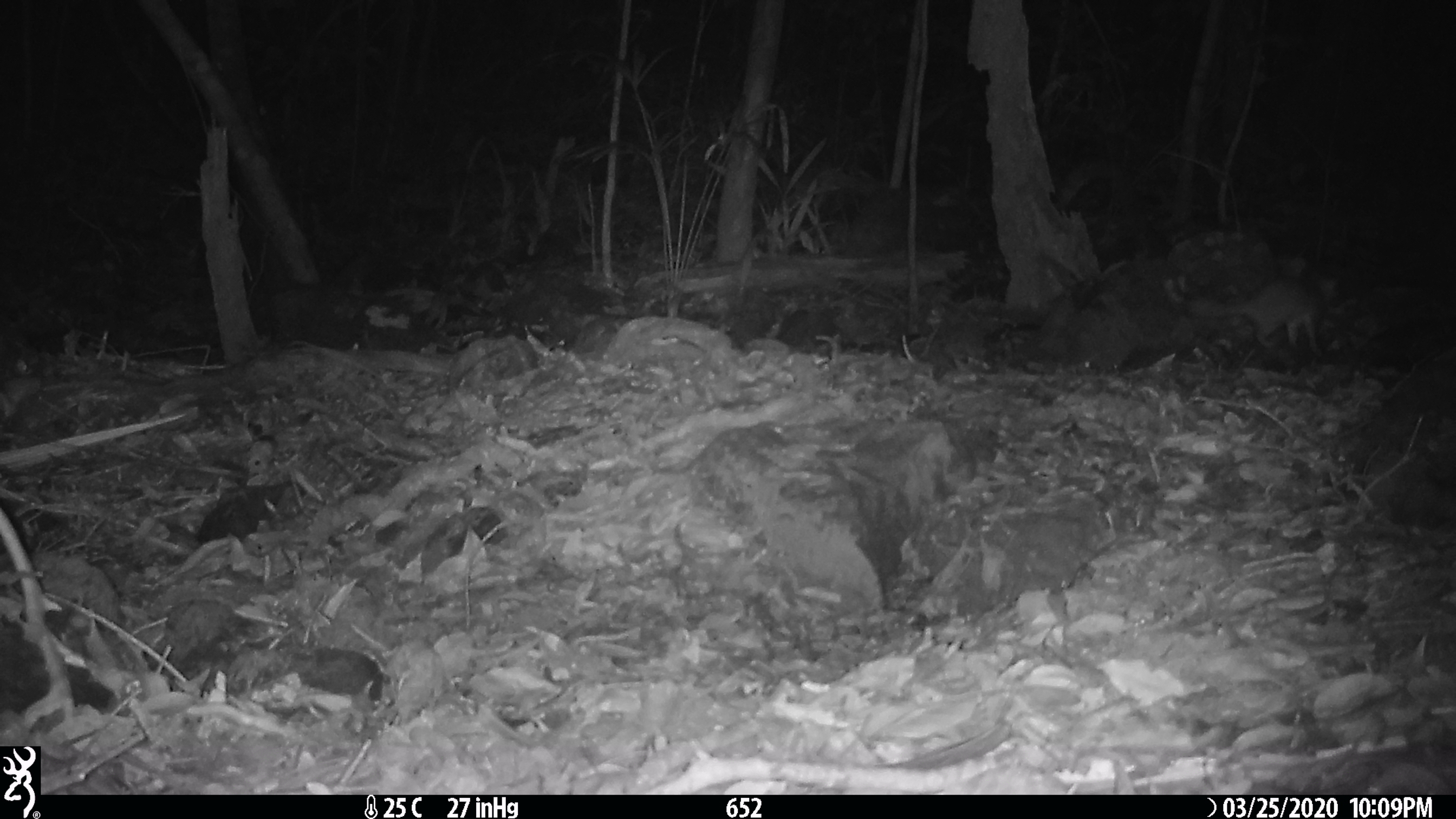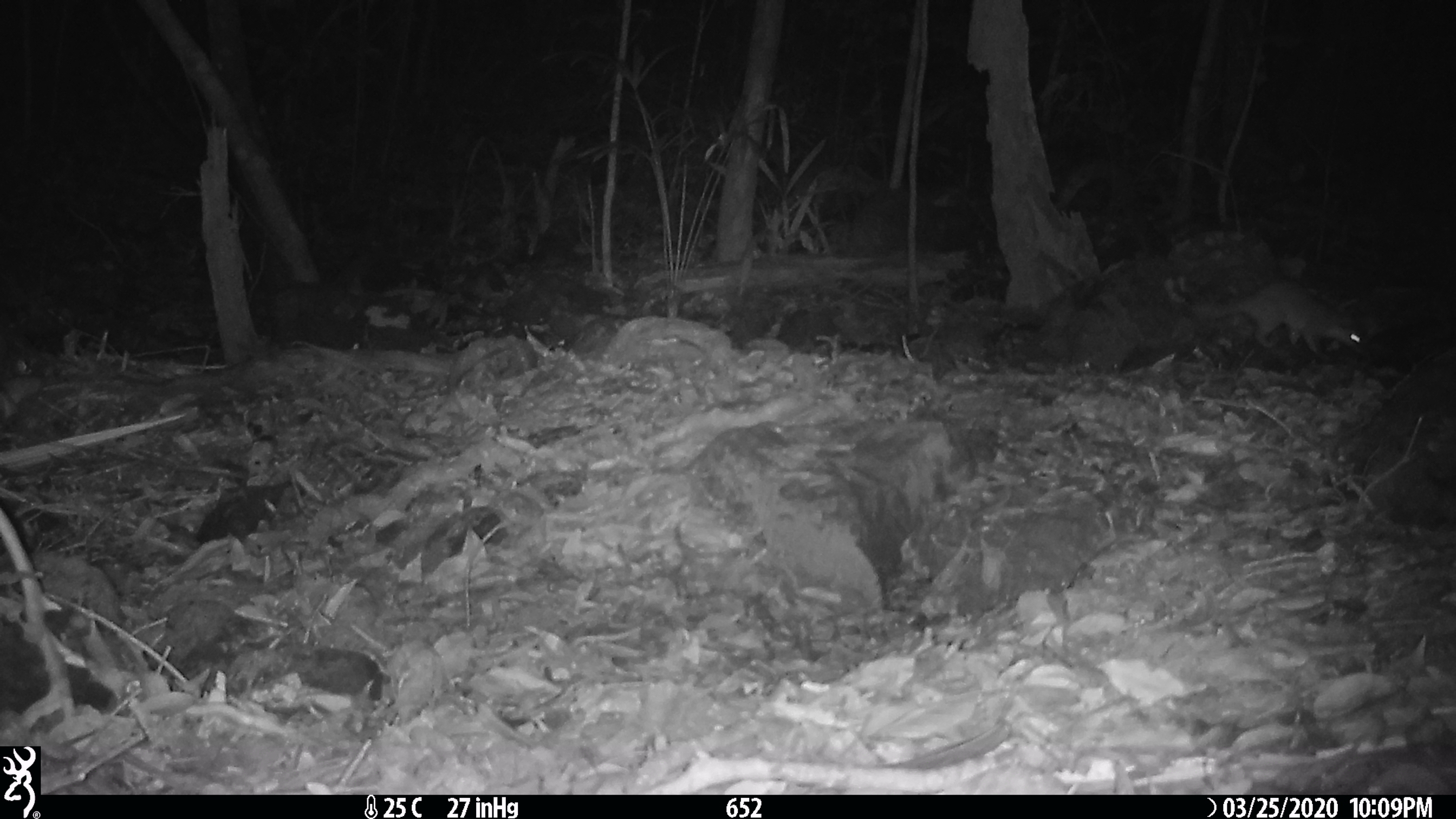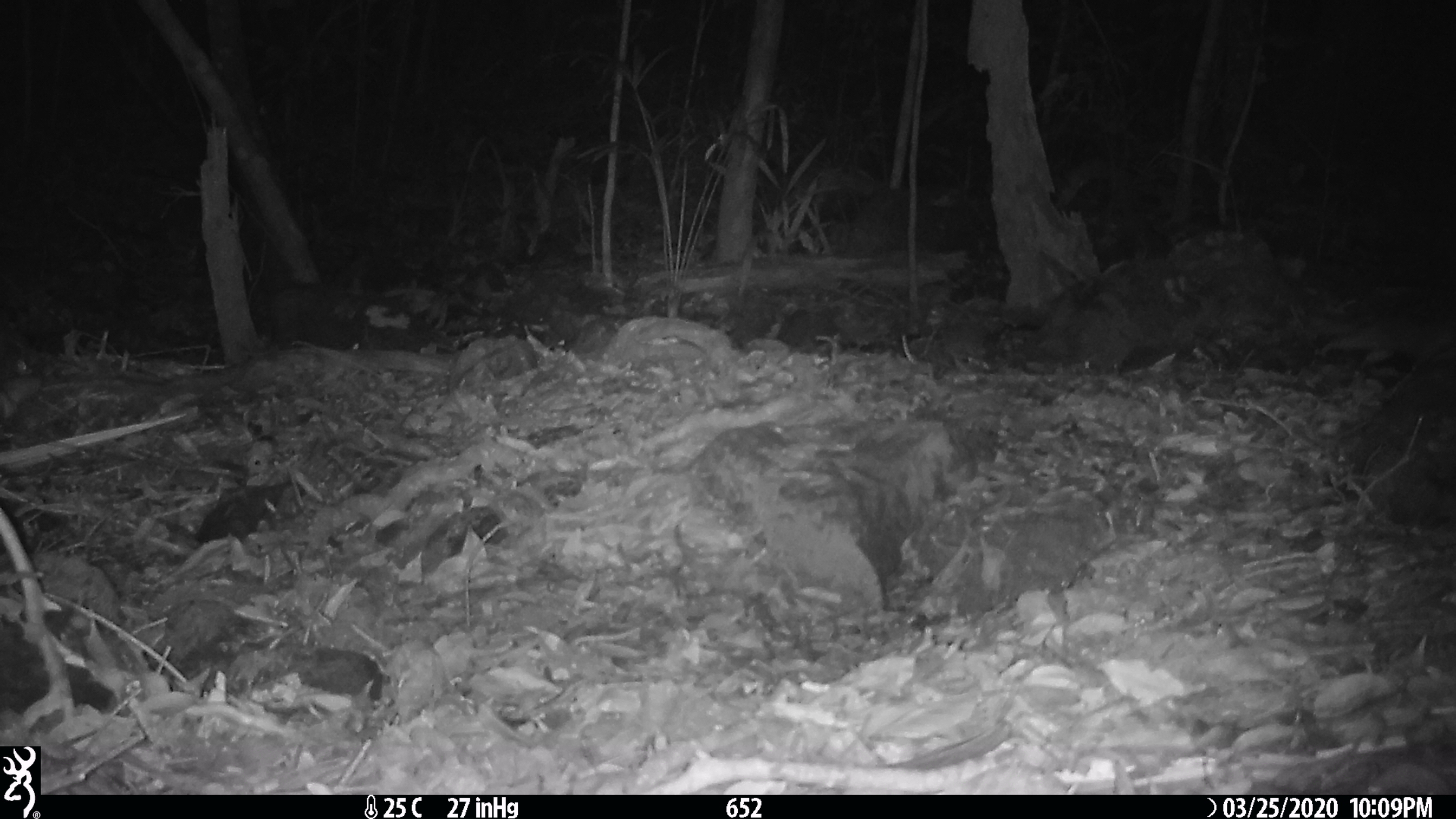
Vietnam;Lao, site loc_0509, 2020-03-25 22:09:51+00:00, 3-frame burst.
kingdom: Animalia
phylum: Chordata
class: Mammalia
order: Carnivora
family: Mustelidae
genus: Melogale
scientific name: Melogale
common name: ferret badger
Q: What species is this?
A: Ferret badger (Melogale).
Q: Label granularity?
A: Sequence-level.